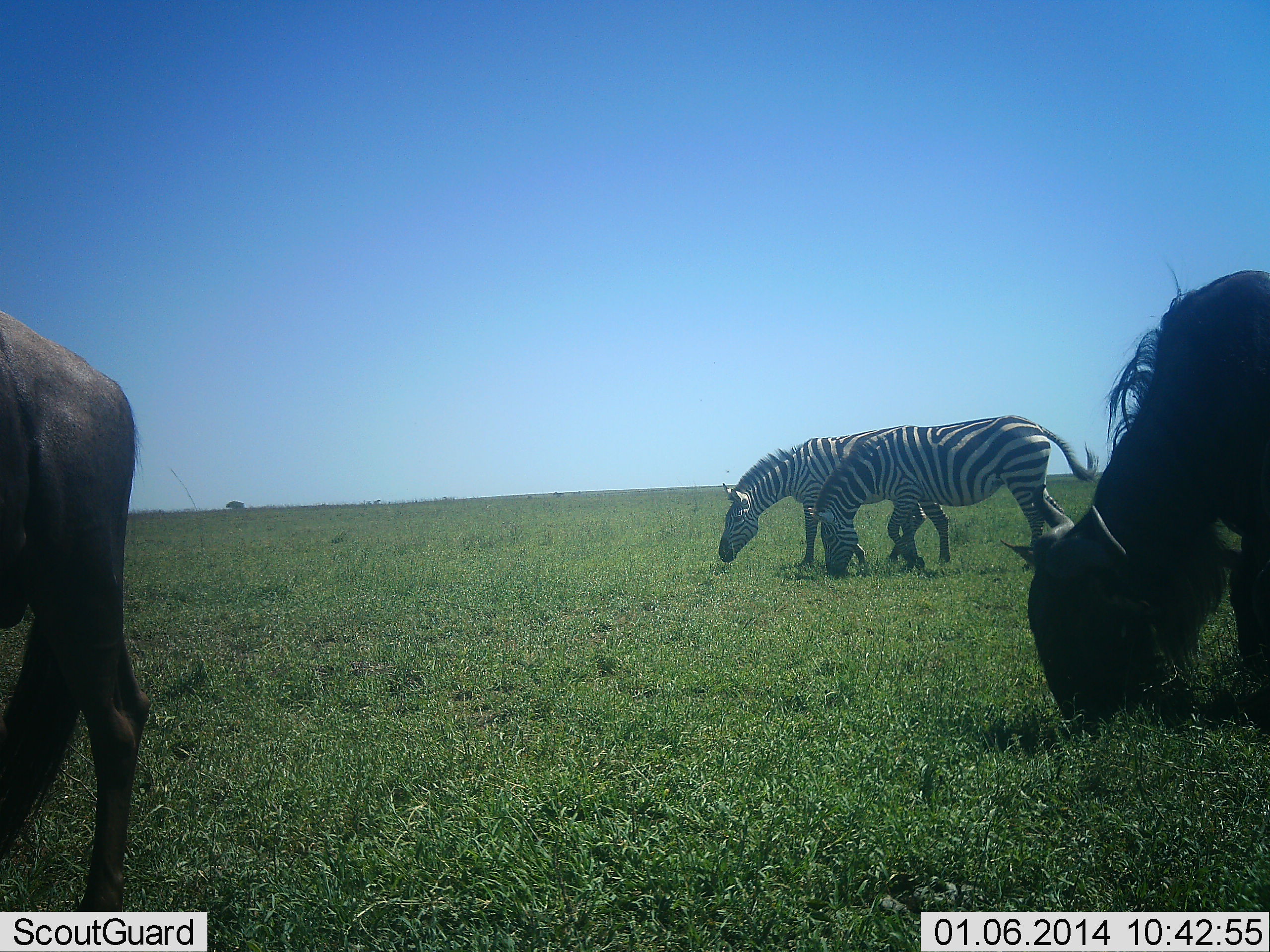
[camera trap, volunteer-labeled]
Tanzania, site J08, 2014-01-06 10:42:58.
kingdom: Animalia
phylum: Chordata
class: Mammalia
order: Artiodactyla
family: Bovidae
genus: Connochaetes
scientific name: Connochaetes taurinus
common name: blue wildebeest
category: wildebeest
Wildebeest (blue wildebeest) (Connochaetes taurinus), count 2. Behavior (volunteer vote fractions): standing 18%, resting 0%, moving 0%, interacting 0%. Young present (vote fraction): 0%. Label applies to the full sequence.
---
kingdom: Animalia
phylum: Chordata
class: Mammalia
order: Perissodactyla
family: Equidae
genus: Equus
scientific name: Equus quagga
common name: plains zebra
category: zebra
Zebra (plains zebra) (Equus quagga), count 2. Behavior (volunteer vote fractions): standing 0%, resting 0%, moving 0%, interacting 0%. Young present (vote fraction): 0%. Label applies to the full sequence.